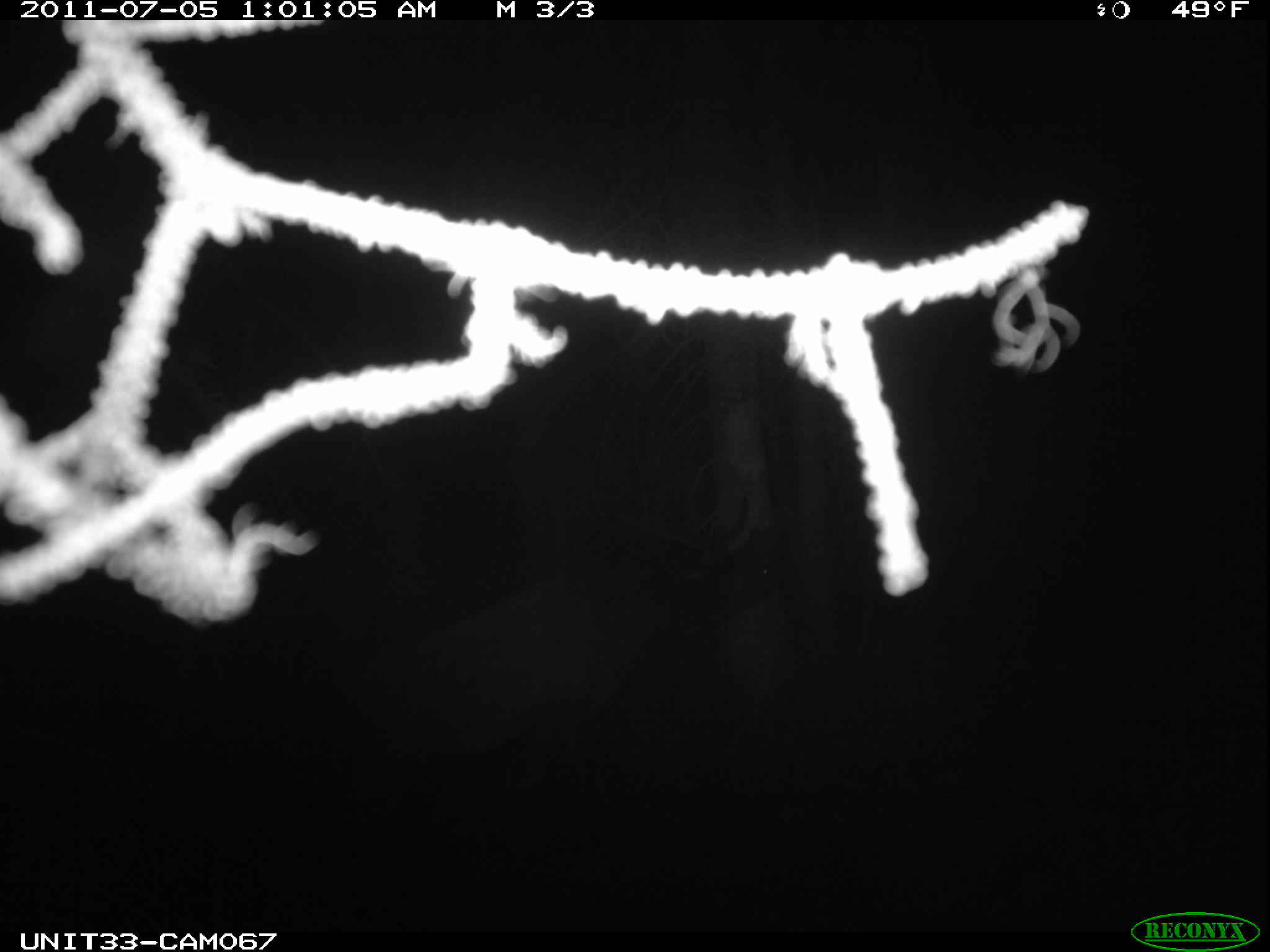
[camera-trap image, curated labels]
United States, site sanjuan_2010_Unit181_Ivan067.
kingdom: Animalia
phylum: Chordata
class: Mammalia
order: Artiodactyla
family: Cervidae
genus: Cervus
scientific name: Cervus elaphus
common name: red deer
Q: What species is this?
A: Cervus elaphus (red deer).